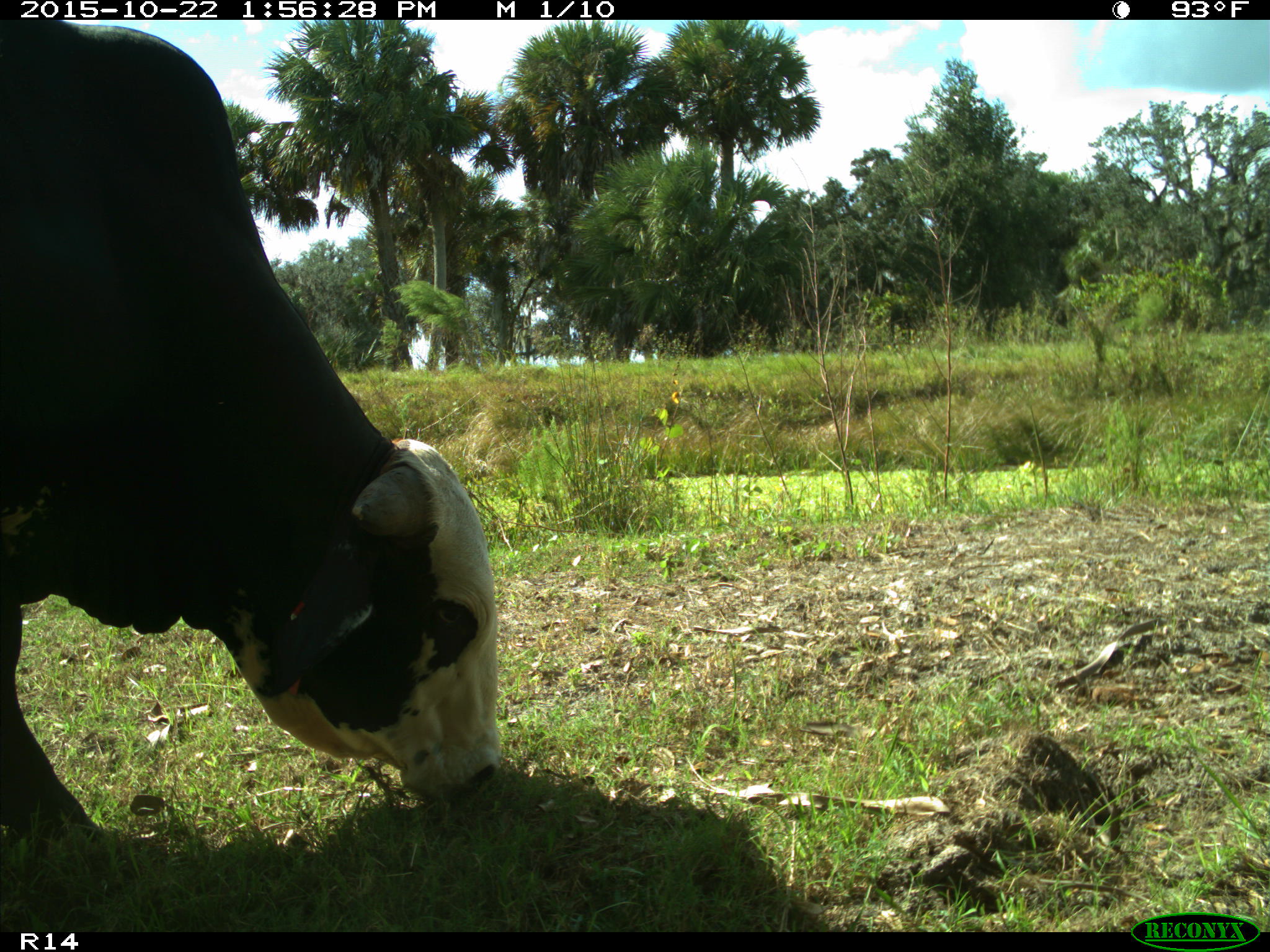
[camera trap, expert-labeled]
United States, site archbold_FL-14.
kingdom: Animalia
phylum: Chordata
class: Mammalia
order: Artiodactyla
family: Bovidae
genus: Bos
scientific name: Bos taurus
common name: domestic cow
Bos taurus (domestic cow).